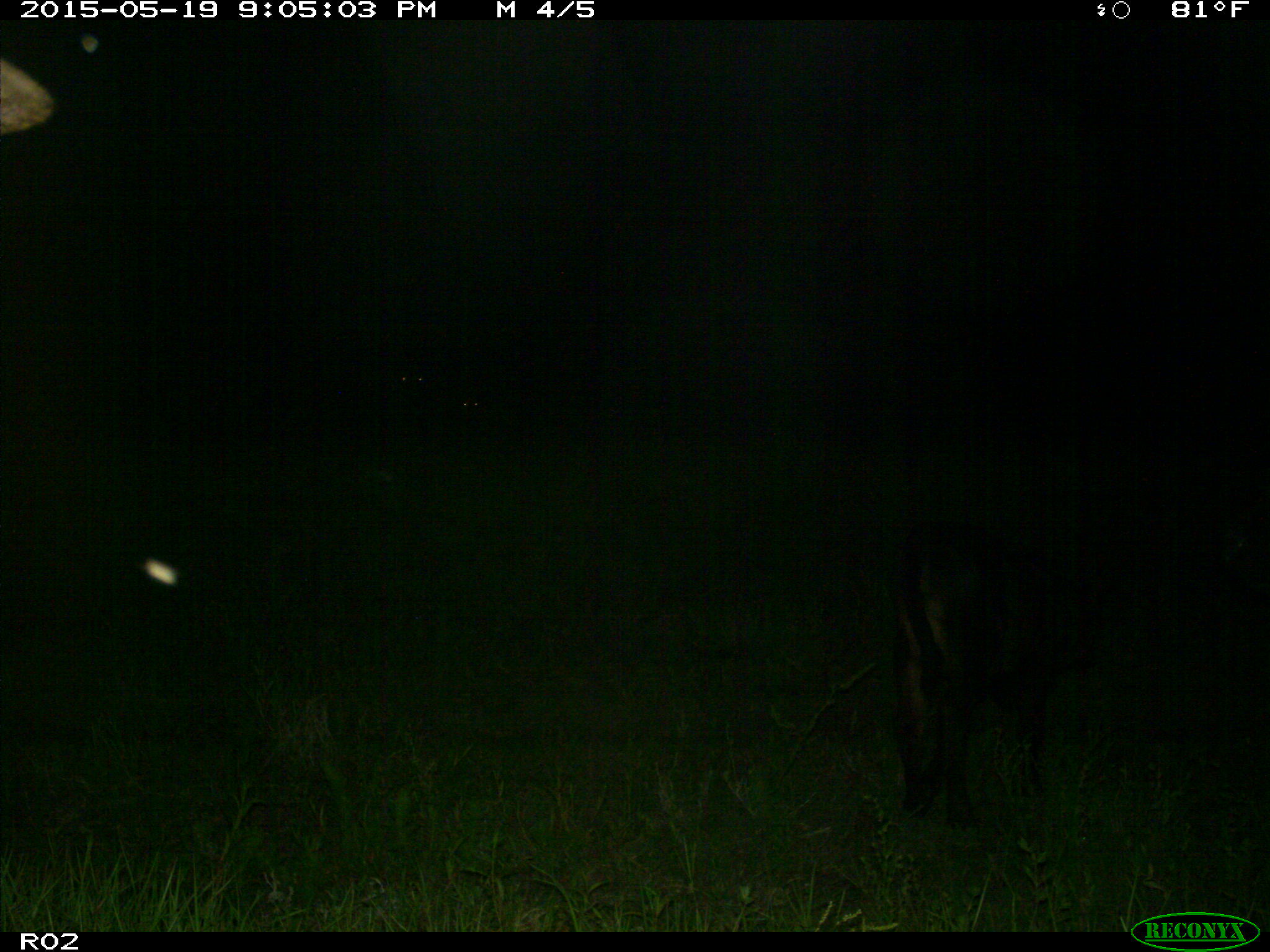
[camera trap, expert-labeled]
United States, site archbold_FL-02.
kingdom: Animalia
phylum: Chordata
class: Mammalia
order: Artiodactyla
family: Bovidae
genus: Bos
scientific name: Bos taurus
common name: domestic cow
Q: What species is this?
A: Bos taurus (domestic cow).